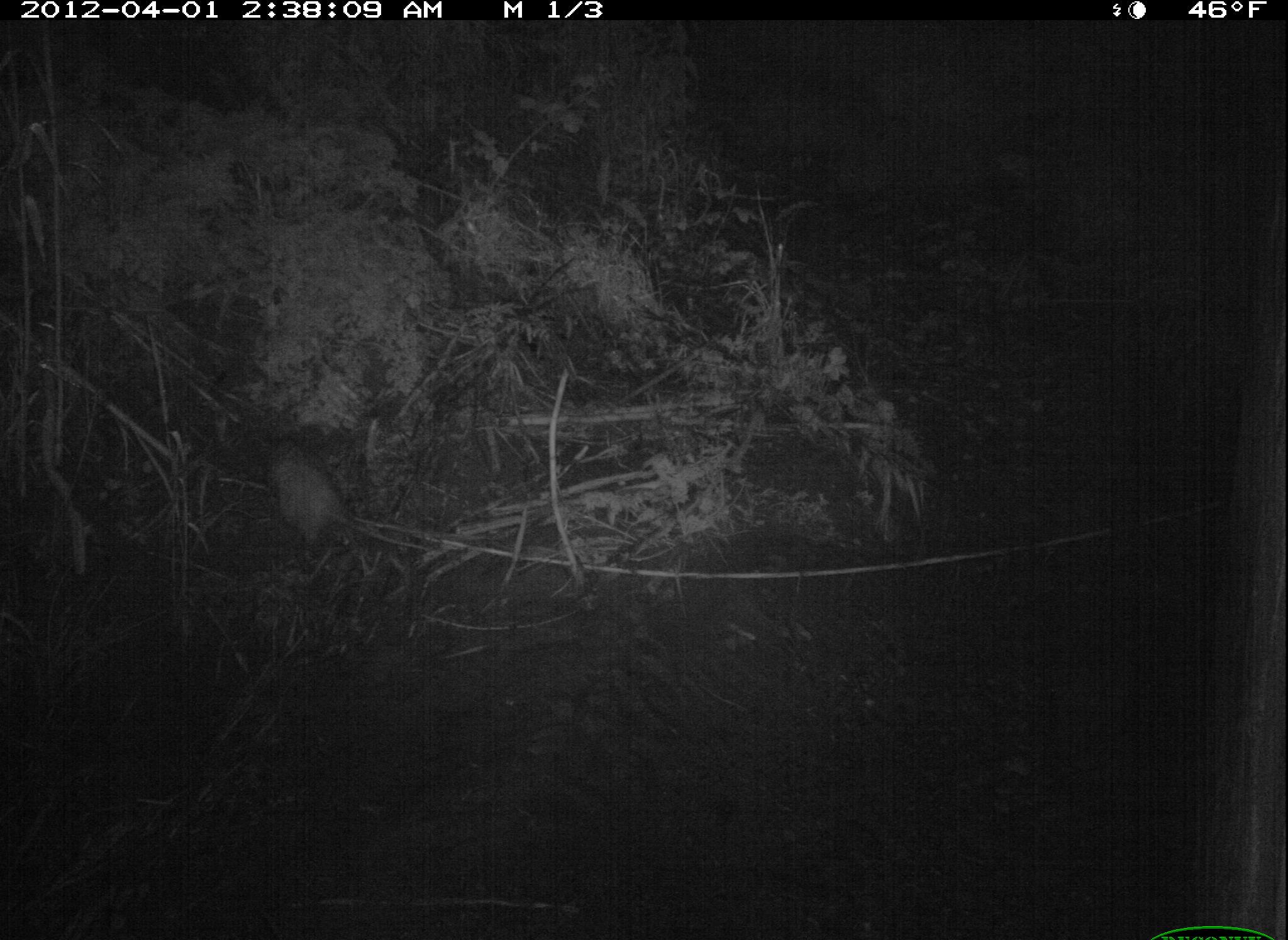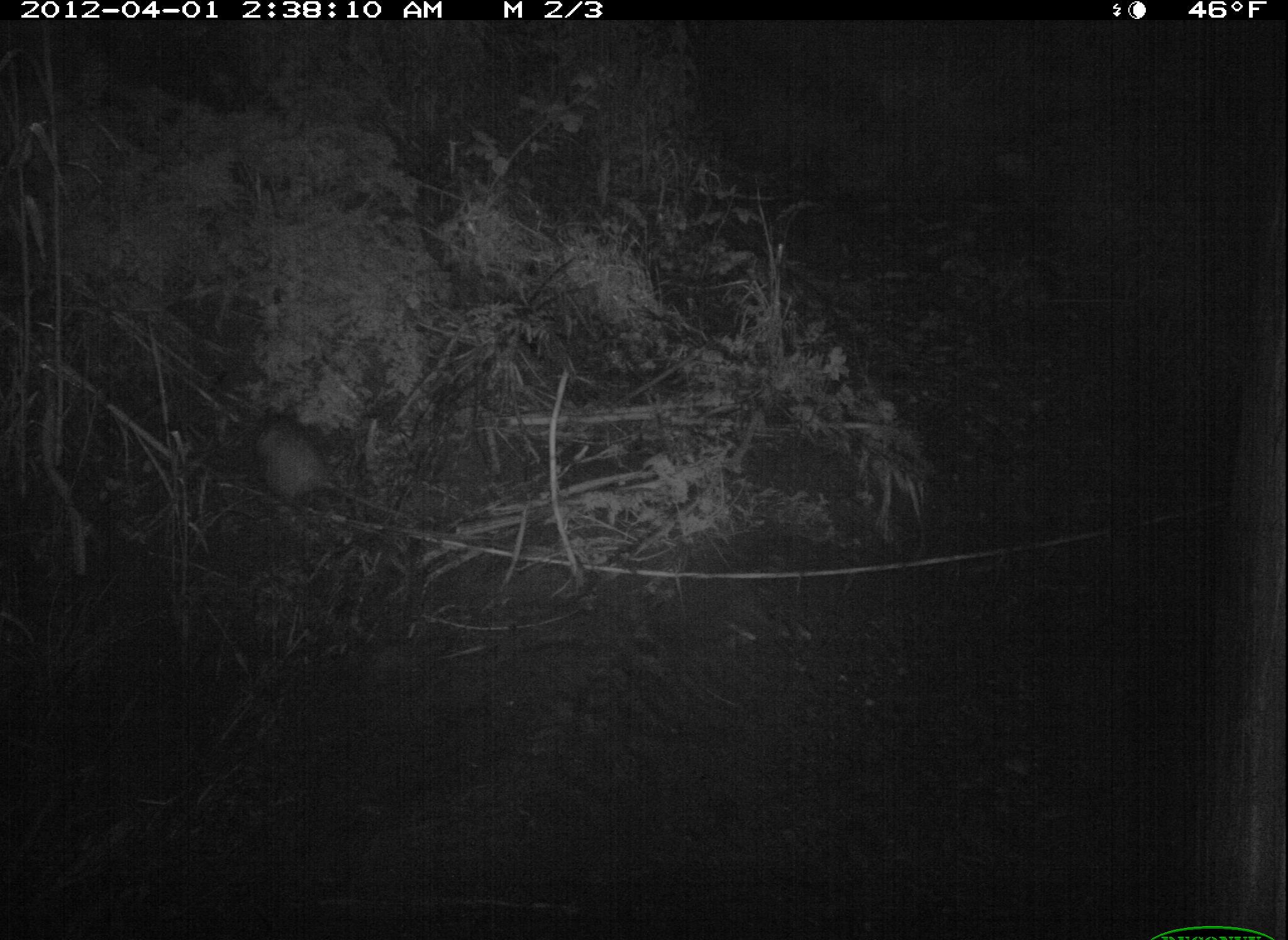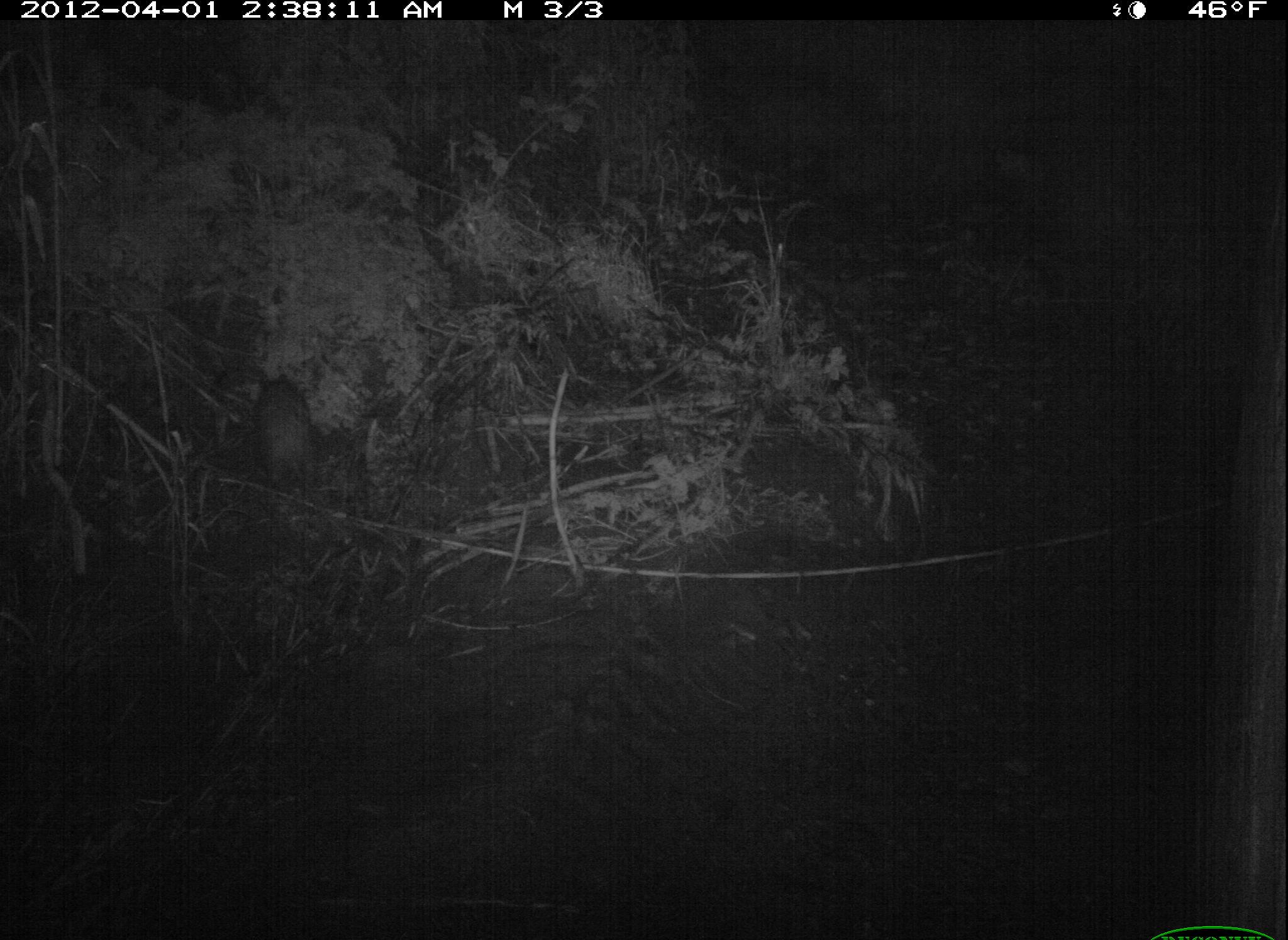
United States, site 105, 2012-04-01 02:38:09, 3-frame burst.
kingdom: Animalia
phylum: Chordata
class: Mammalia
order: Didelphimorphia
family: Didelphidae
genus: Didelphis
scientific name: Didelphis virginiana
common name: virginia opossum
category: opossum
Opossum (virginia opossum) (Didelphis virginiana).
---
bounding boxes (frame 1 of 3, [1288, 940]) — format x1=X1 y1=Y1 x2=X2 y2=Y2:
opossum: x1=243 y1=399 x2=367 y2=569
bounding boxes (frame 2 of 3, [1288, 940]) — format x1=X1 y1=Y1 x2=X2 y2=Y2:
opossum: x1=245 y1=409 x2=349 y2=514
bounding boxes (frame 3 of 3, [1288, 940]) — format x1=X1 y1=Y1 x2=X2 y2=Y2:
opossum: x1=248 y1=369 x2=325 y2=506